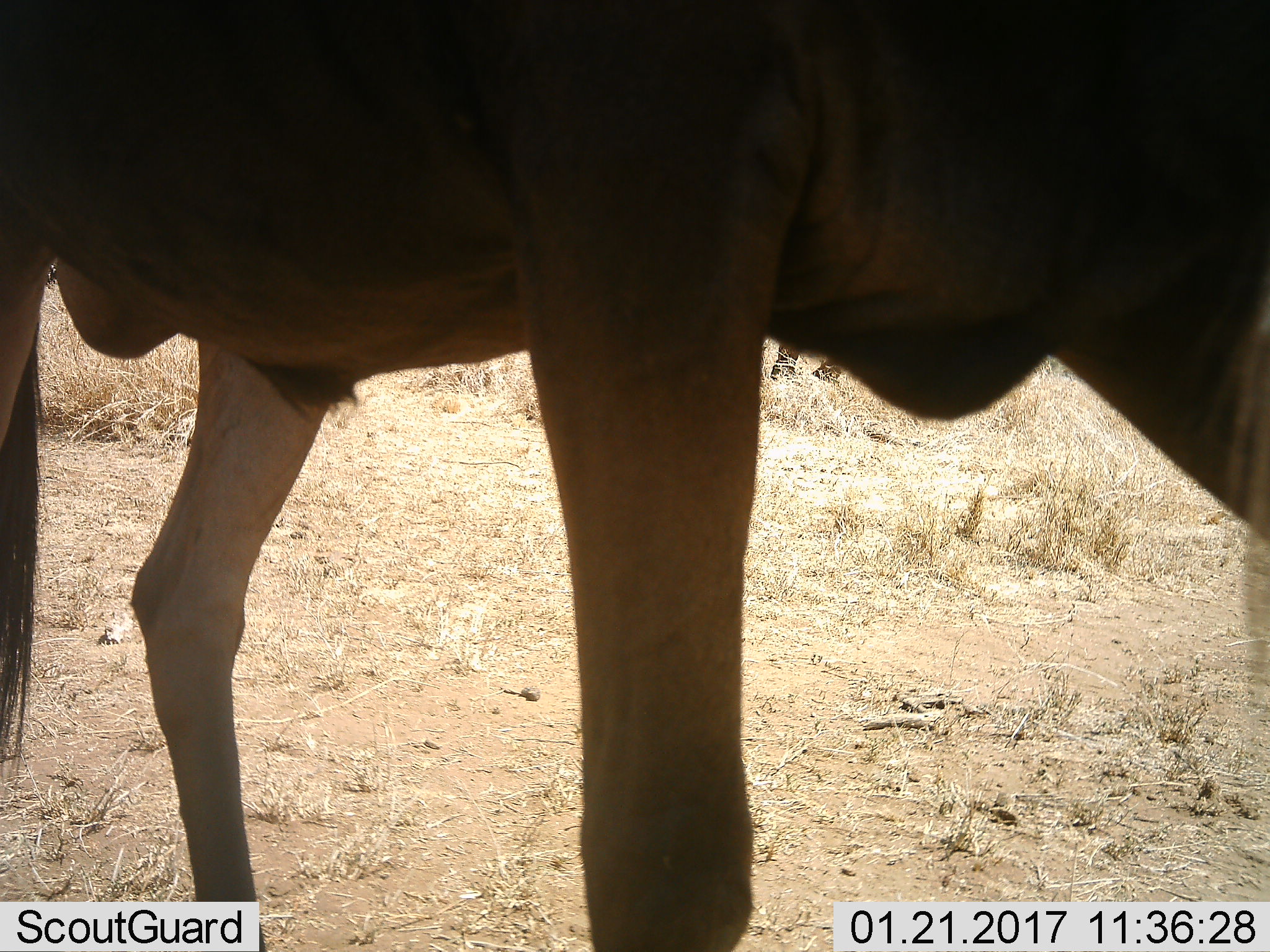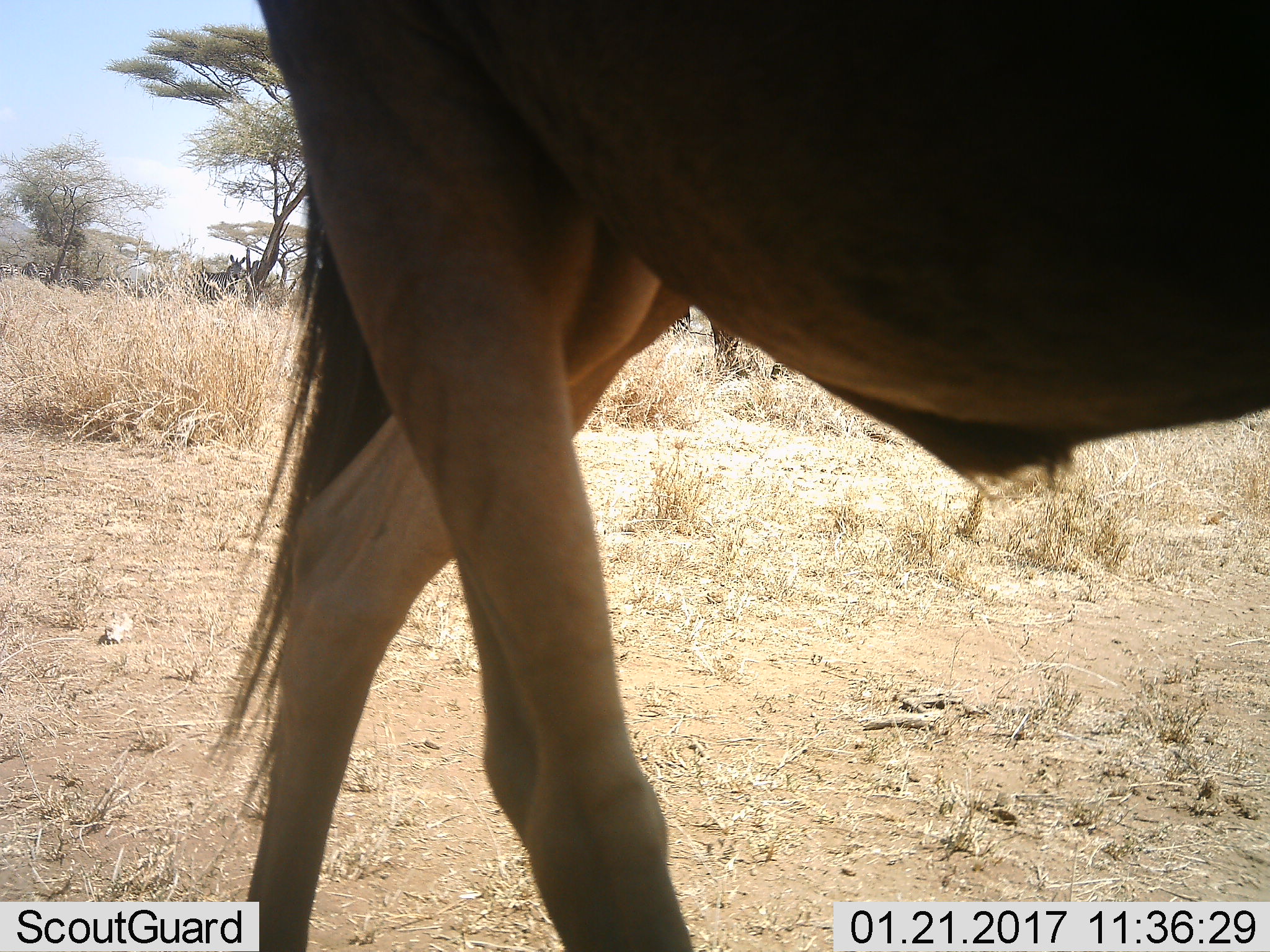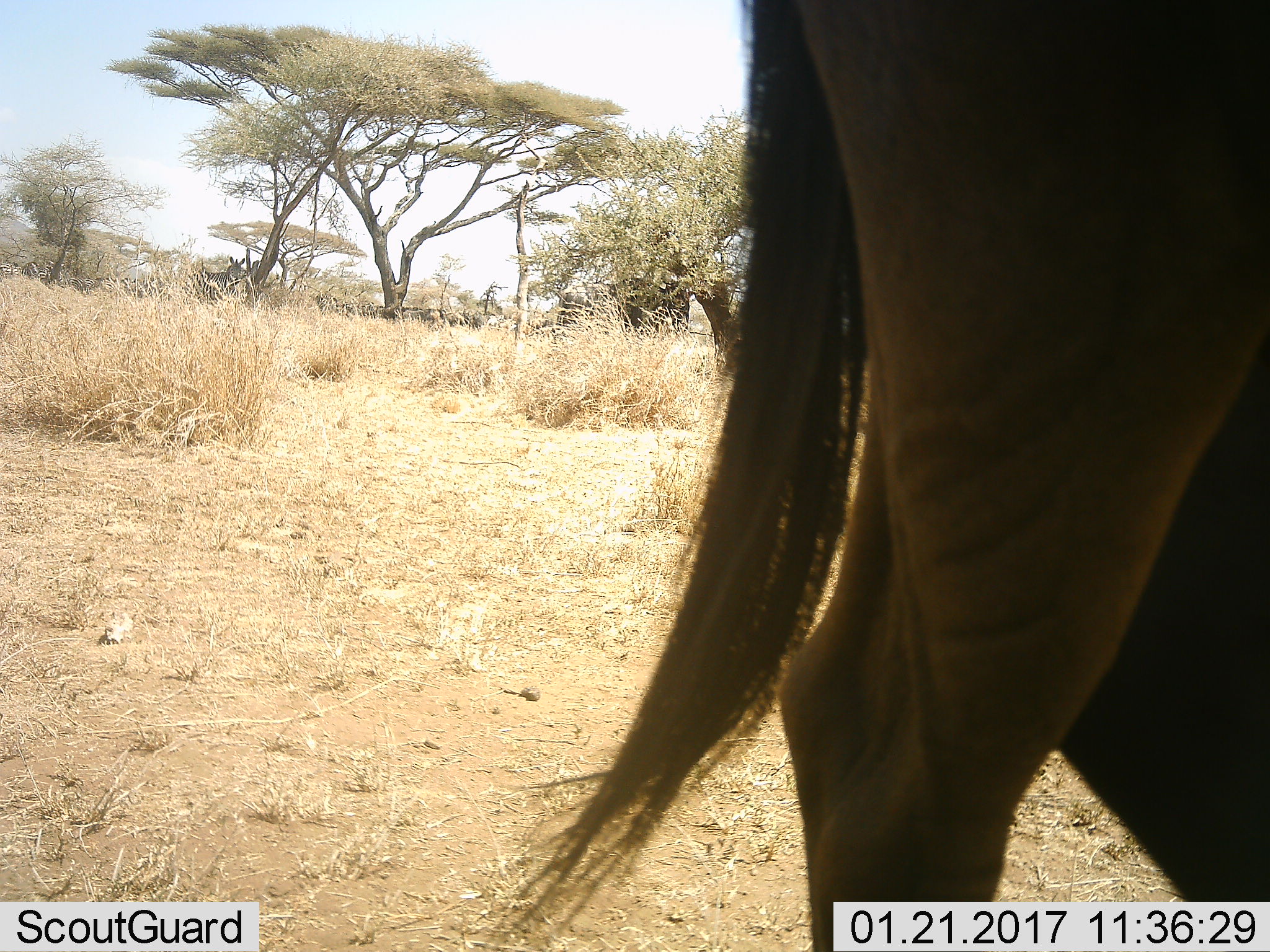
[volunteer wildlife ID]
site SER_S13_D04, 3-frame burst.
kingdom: Animalia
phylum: Chordata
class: Mammalia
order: Artiodactyla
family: Bovidae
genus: Connochaetes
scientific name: Connochaetes taurinus taurinus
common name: blue wildebeest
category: wildebeestblue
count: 1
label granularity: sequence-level